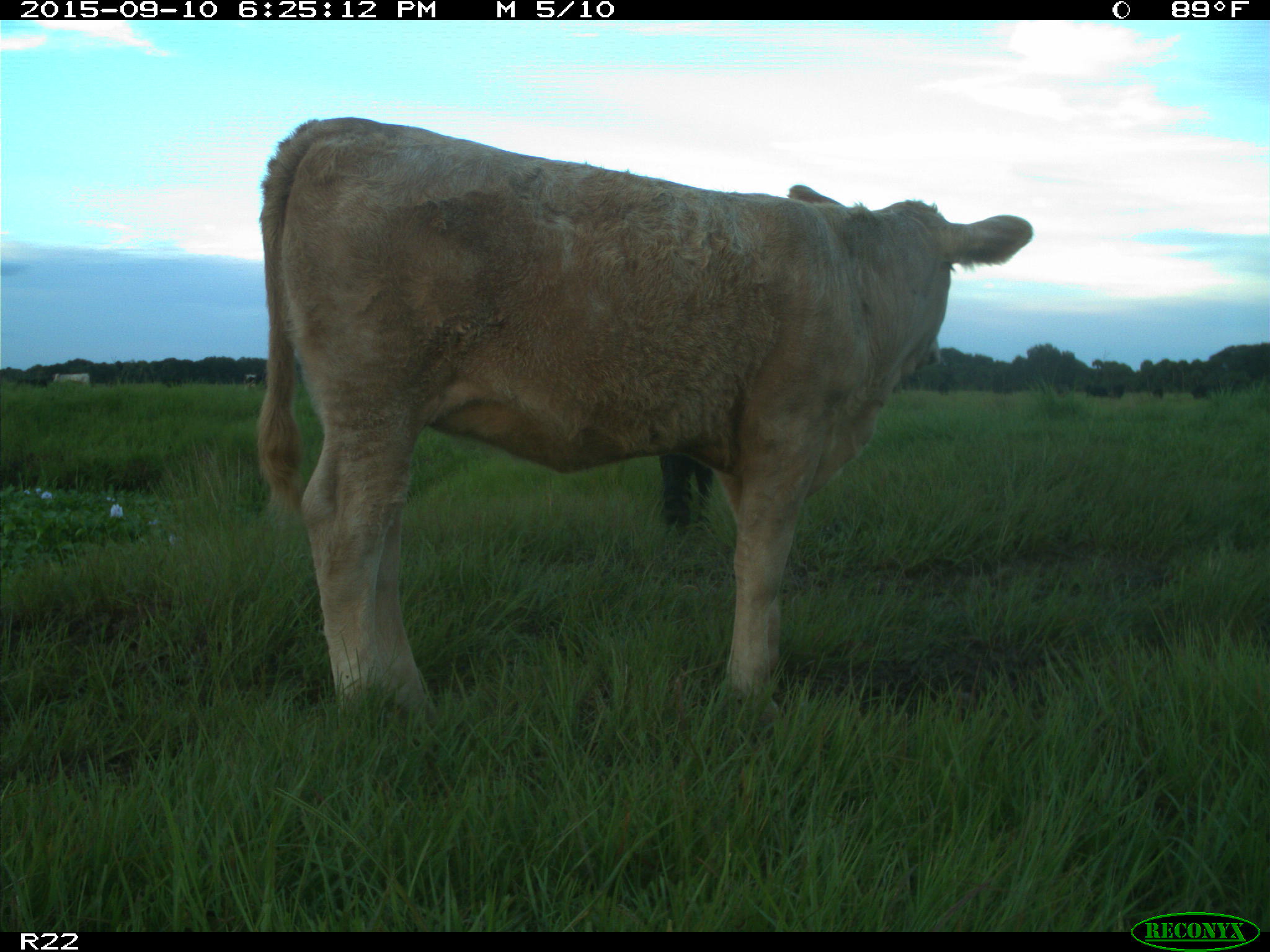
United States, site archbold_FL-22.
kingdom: Animalia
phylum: Chordata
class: Mammalia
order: Artiodactyla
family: Bovidae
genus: Bos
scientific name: Bos taurus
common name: domestic cow